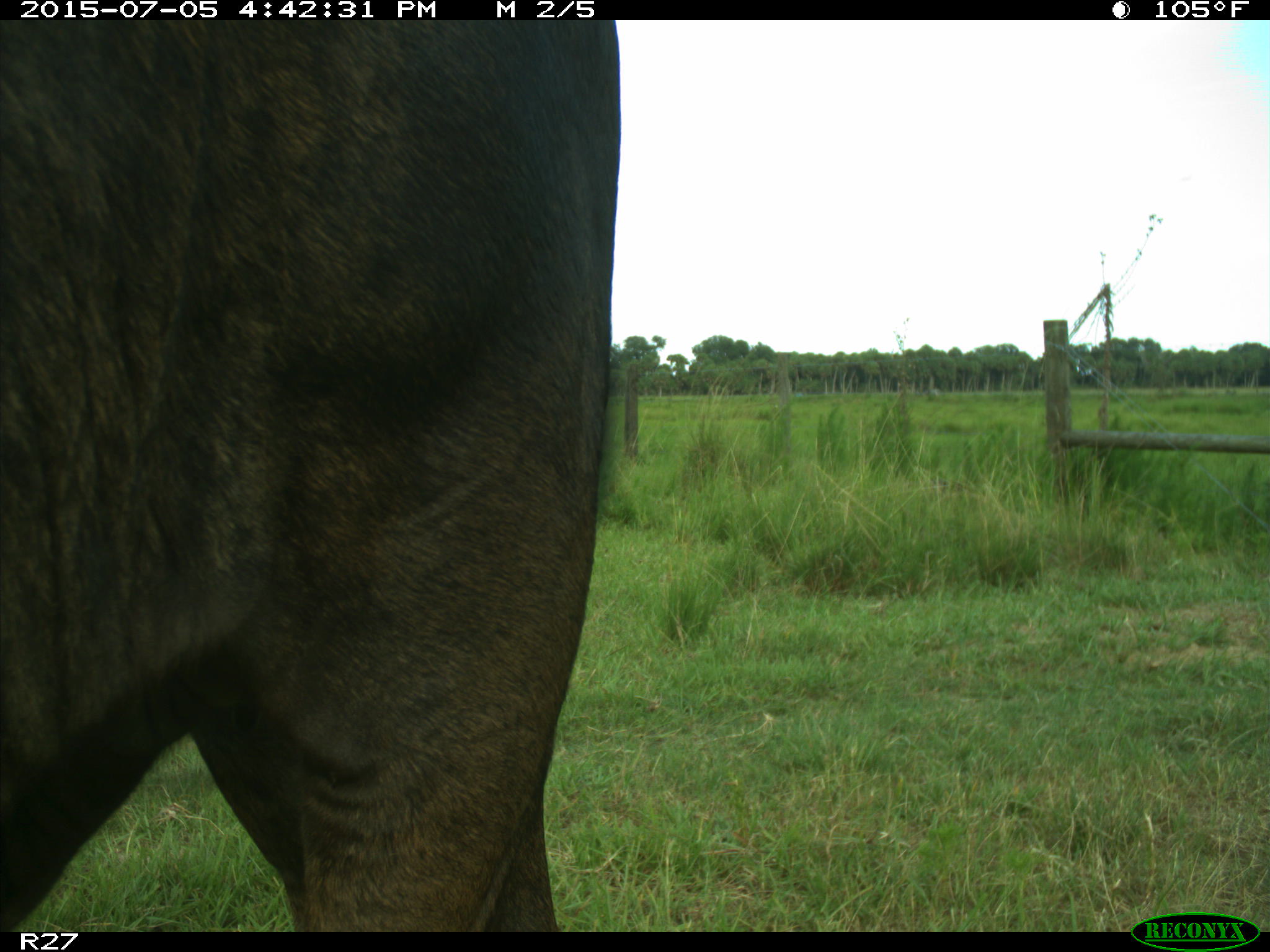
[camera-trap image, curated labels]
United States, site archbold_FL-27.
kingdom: Animalia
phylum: Chordata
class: Mammalia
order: Artiodactyla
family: Bovidae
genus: Bos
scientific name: Bos taurus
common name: domestic cow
Bos taurus (domestic cow).